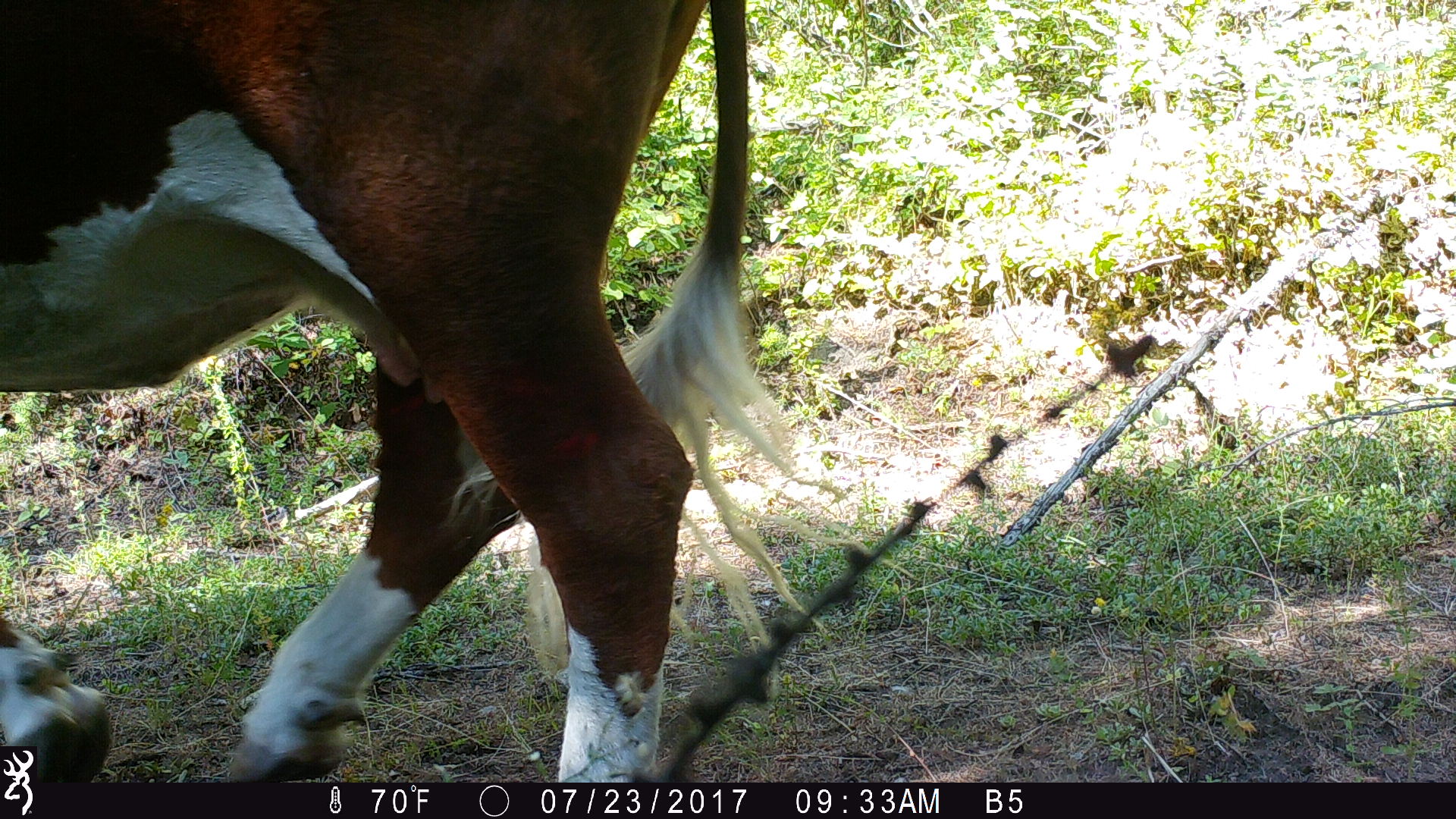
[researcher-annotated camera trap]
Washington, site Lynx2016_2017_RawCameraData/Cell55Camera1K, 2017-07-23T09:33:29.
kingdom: Animalia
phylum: Chordata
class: Mammalia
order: Artiodactyla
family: Bovidae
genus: Bos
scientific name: Bos taurus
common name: domestic cattle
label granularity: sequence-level